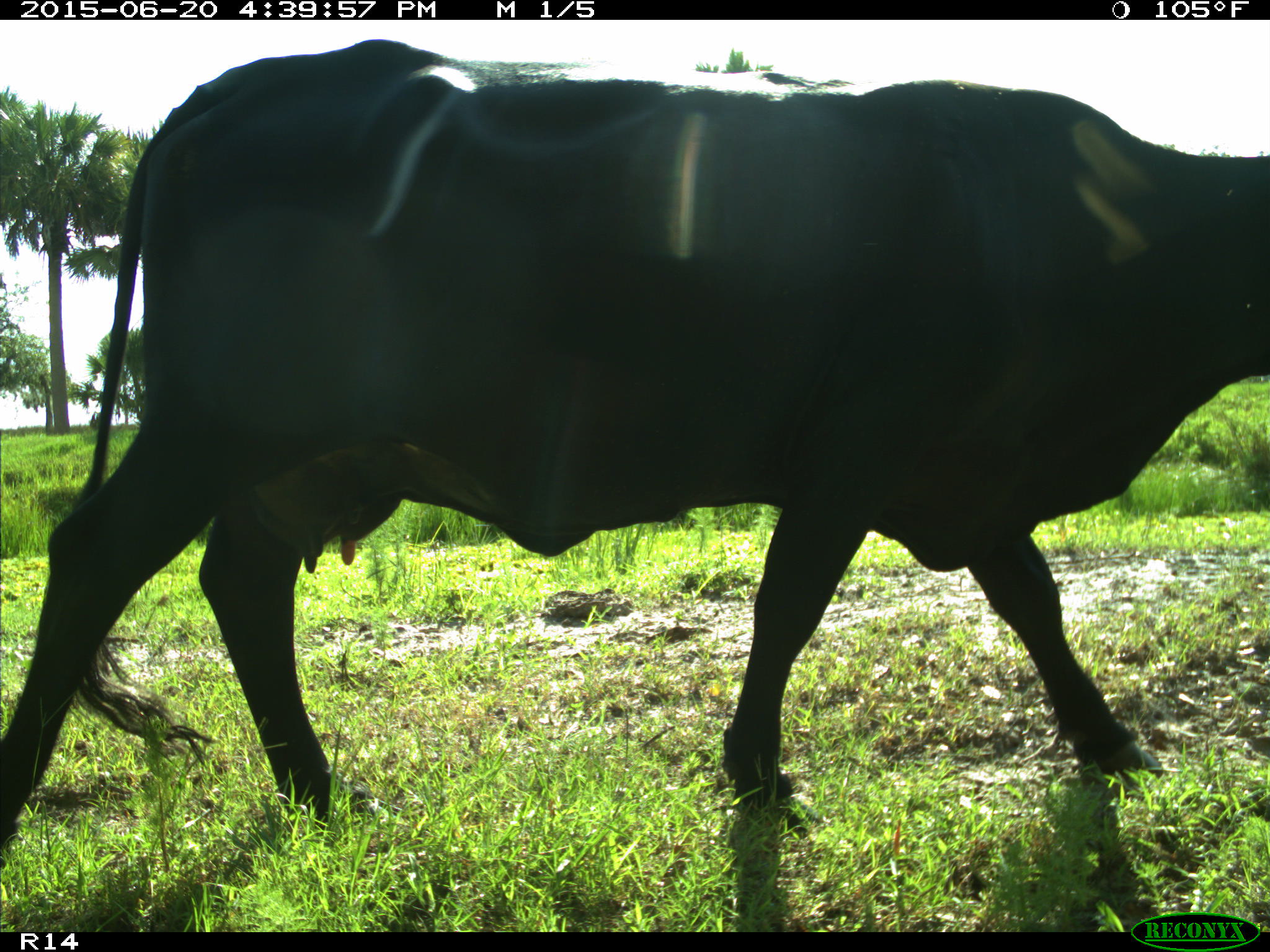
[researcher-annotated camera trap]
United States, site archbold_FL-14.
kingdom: Animalia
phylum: Chordata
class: Mammalia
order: Artiodactyla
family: Bovidae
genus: Bos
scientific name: Bos taurus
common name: domestic cow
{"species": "Bos taurus (domestic cow)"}